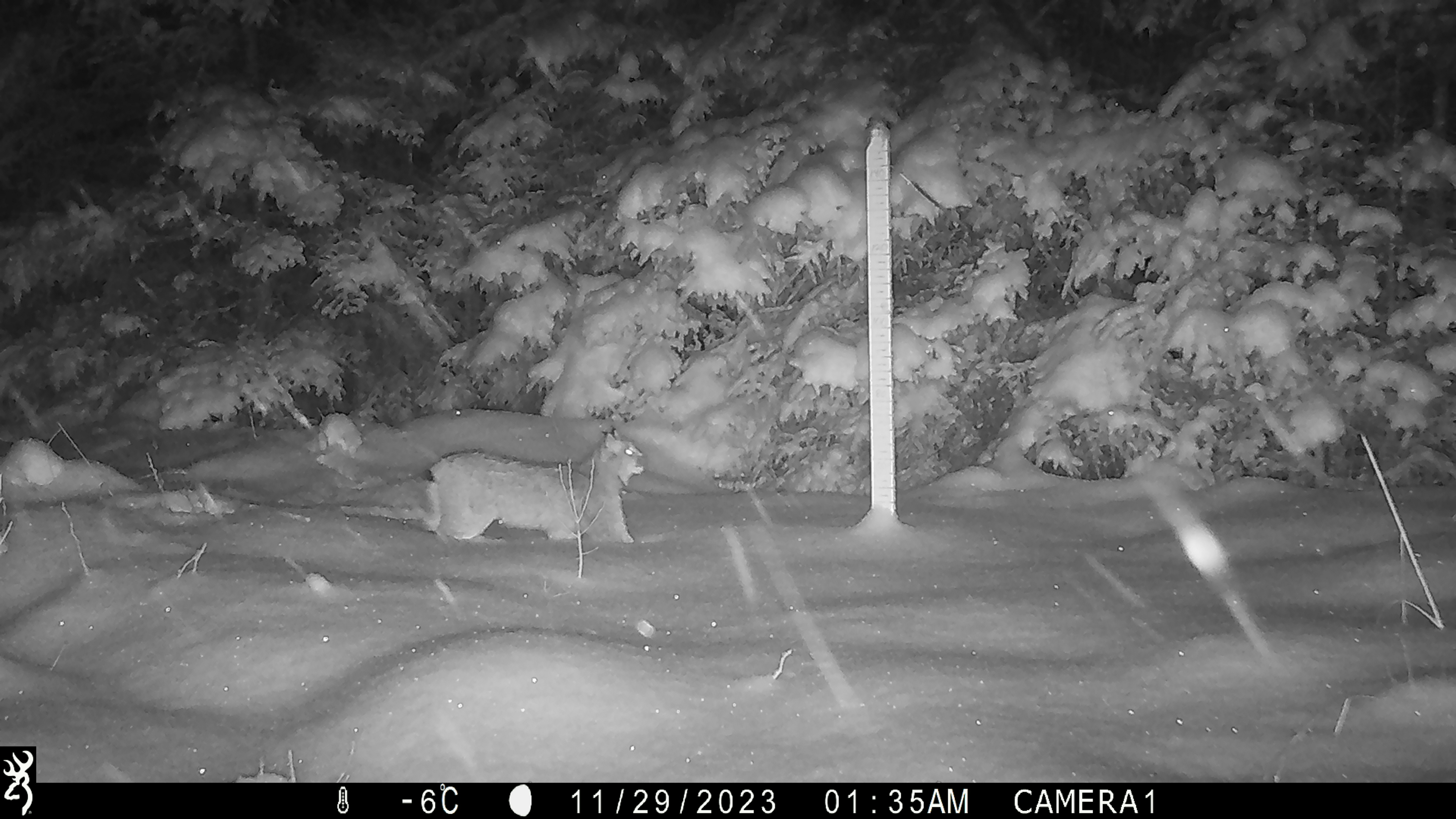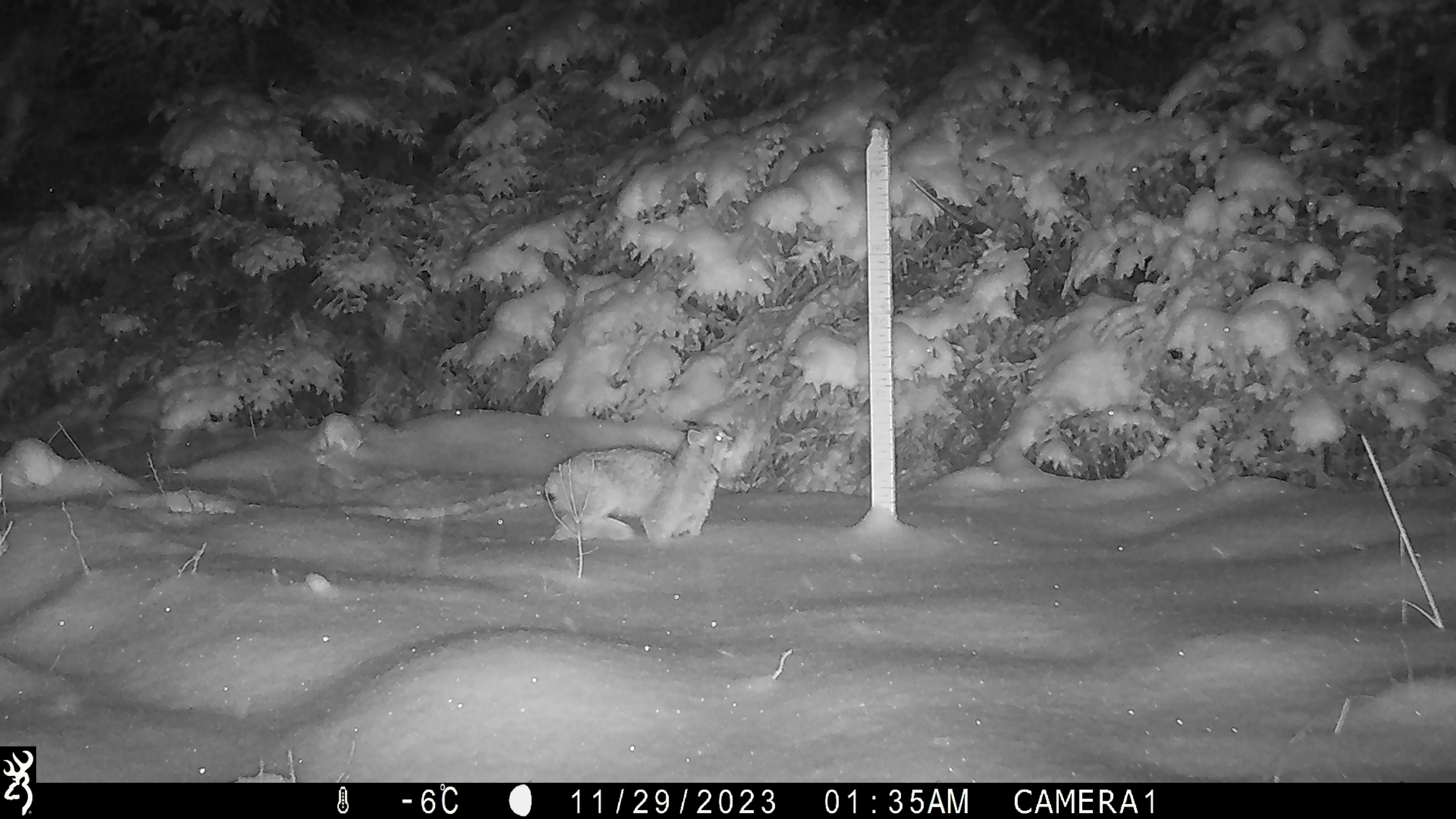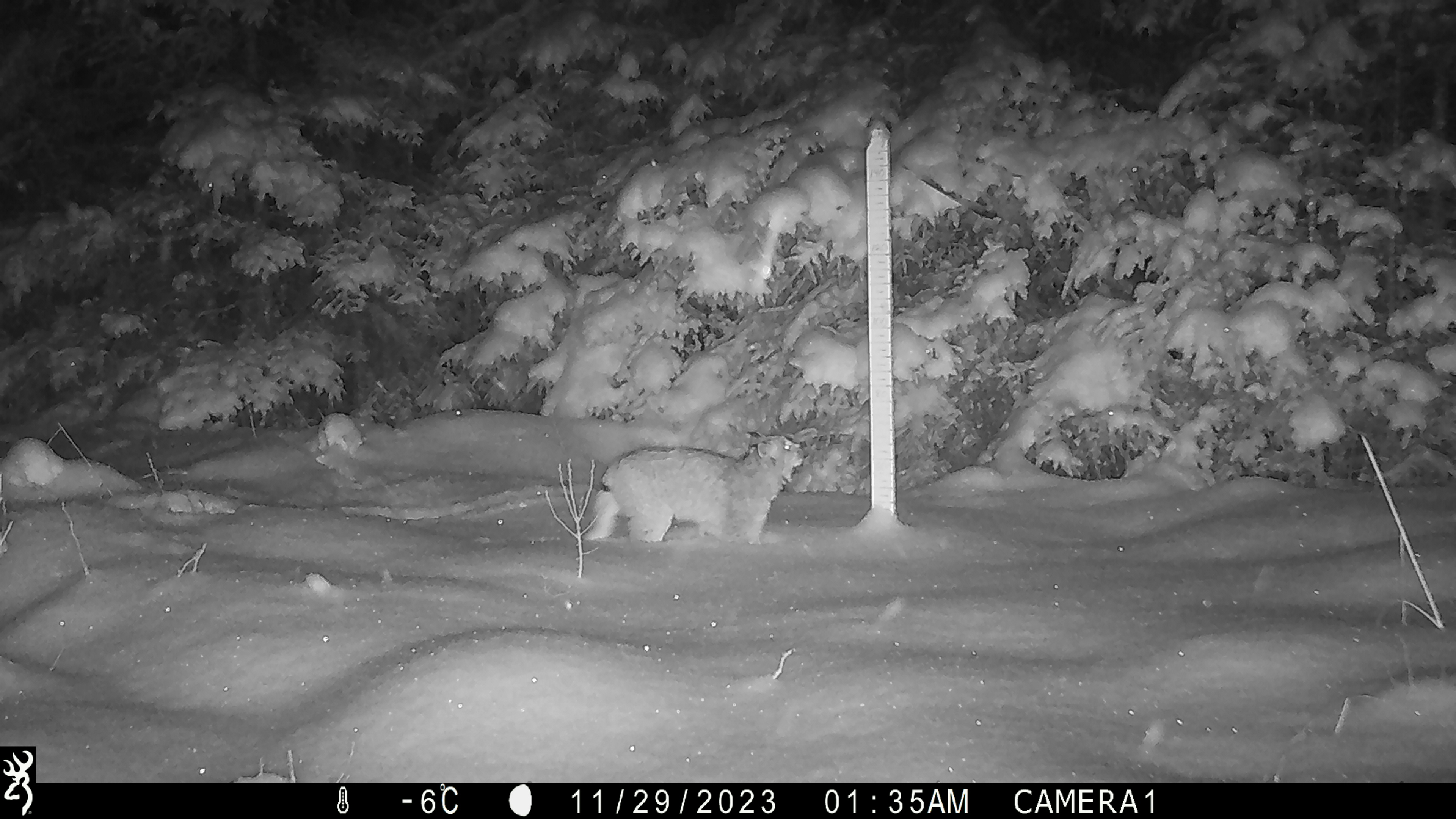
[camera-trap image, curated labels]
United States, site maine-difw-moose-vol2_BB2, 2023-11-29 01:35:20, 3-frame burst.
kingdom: Animalia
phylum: Chordata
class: Mammalia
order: Carnivora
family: Felidae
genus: Lynx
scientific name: Lynx canadensis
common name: canada lynx